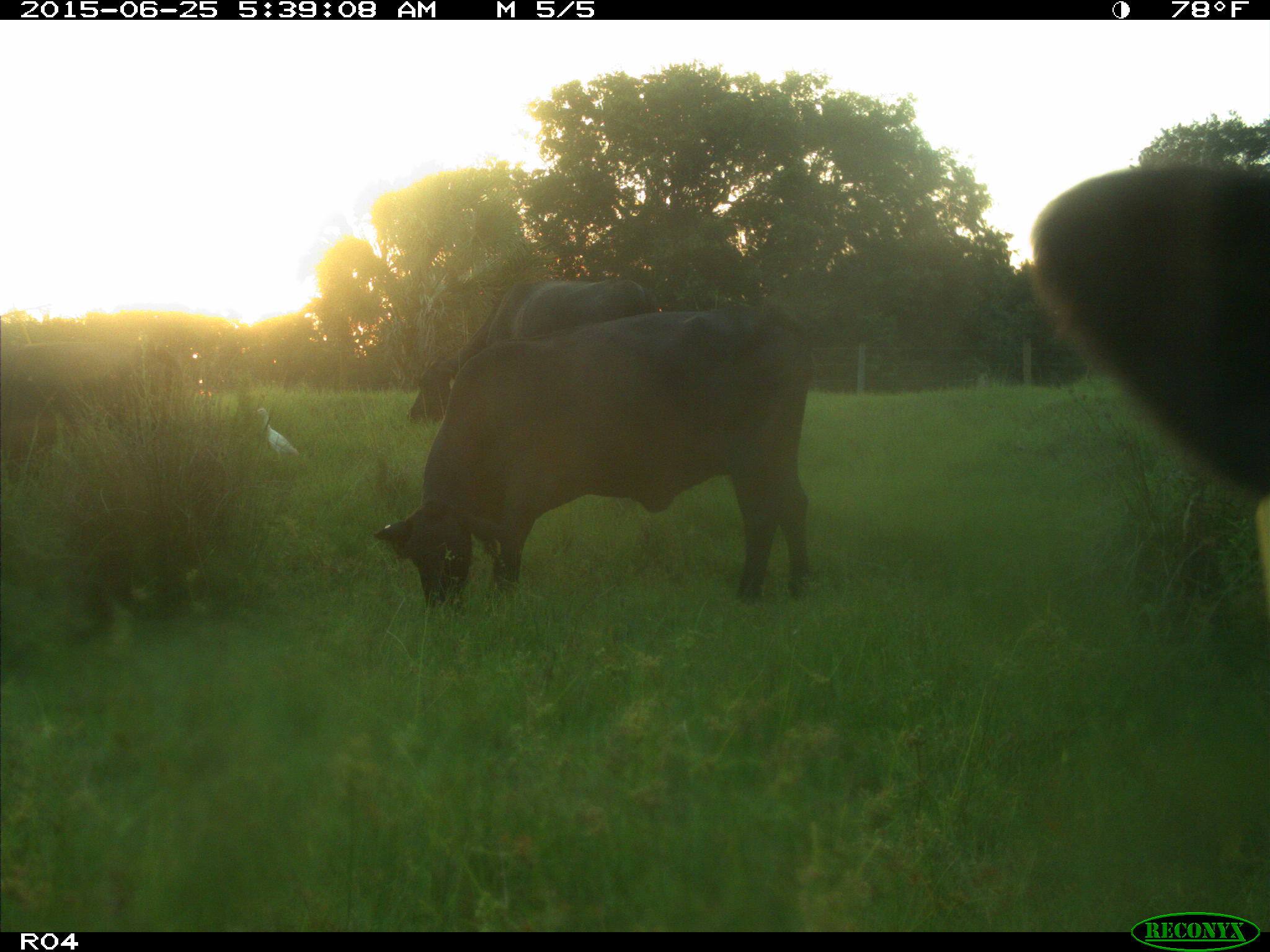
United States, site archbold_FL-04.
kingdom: Animalia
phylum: Chordata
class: Mammalia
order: Artiodactyla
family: Bovidae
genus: Bos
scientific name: Bos taurus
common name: domestic cow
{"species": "Bos taurus (domestic cow)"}